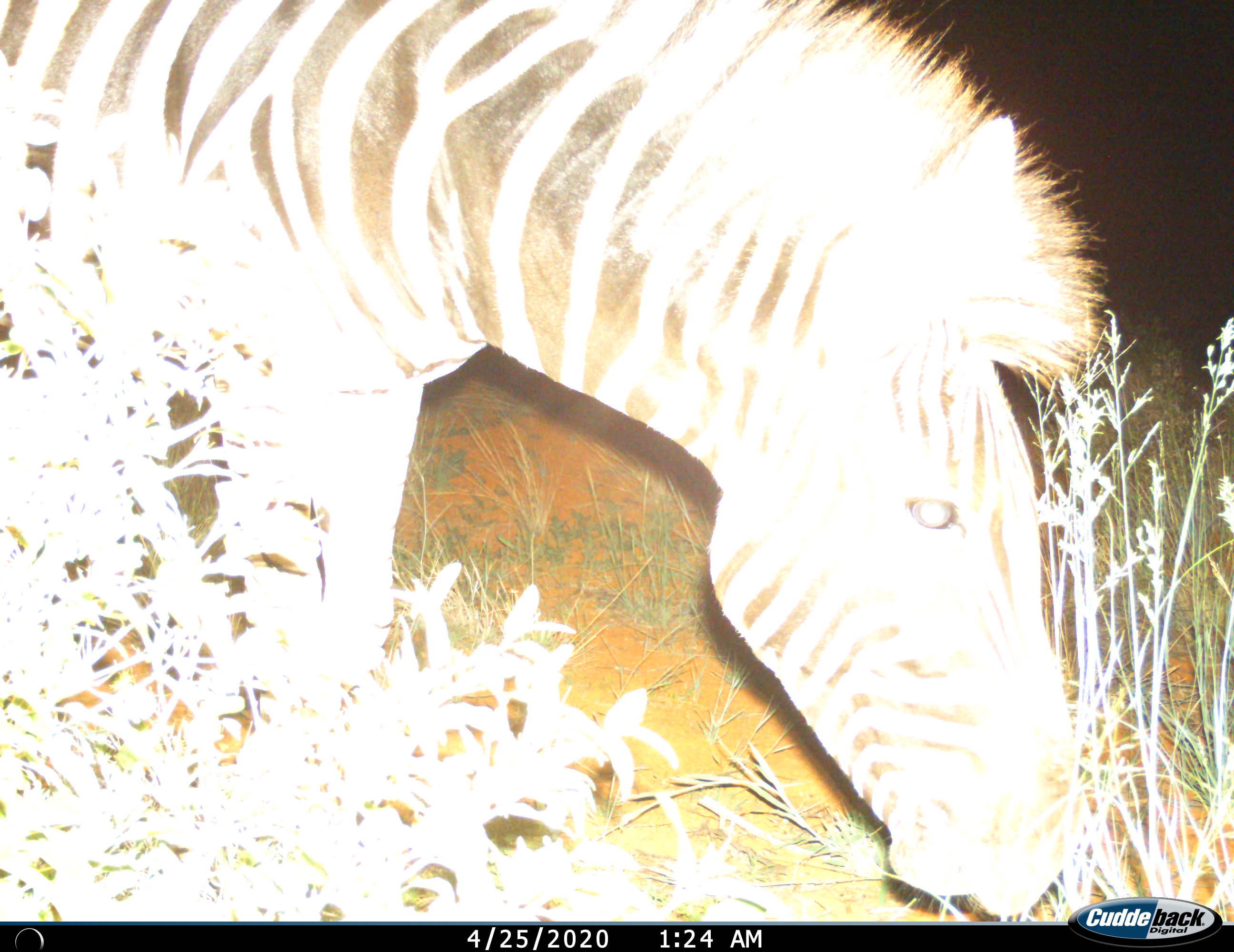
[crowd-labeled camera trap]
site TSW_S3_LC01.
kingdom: Animalia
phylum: Chordata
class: Mammalia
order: Perissodactyla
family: Equidae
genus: Equus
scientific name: Equus quagga burchellii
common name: burchell's zebra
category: zebraburchells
Zebraburchells (burchell's zebra) (Equus quagga burchellii), count 1. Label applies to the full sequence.